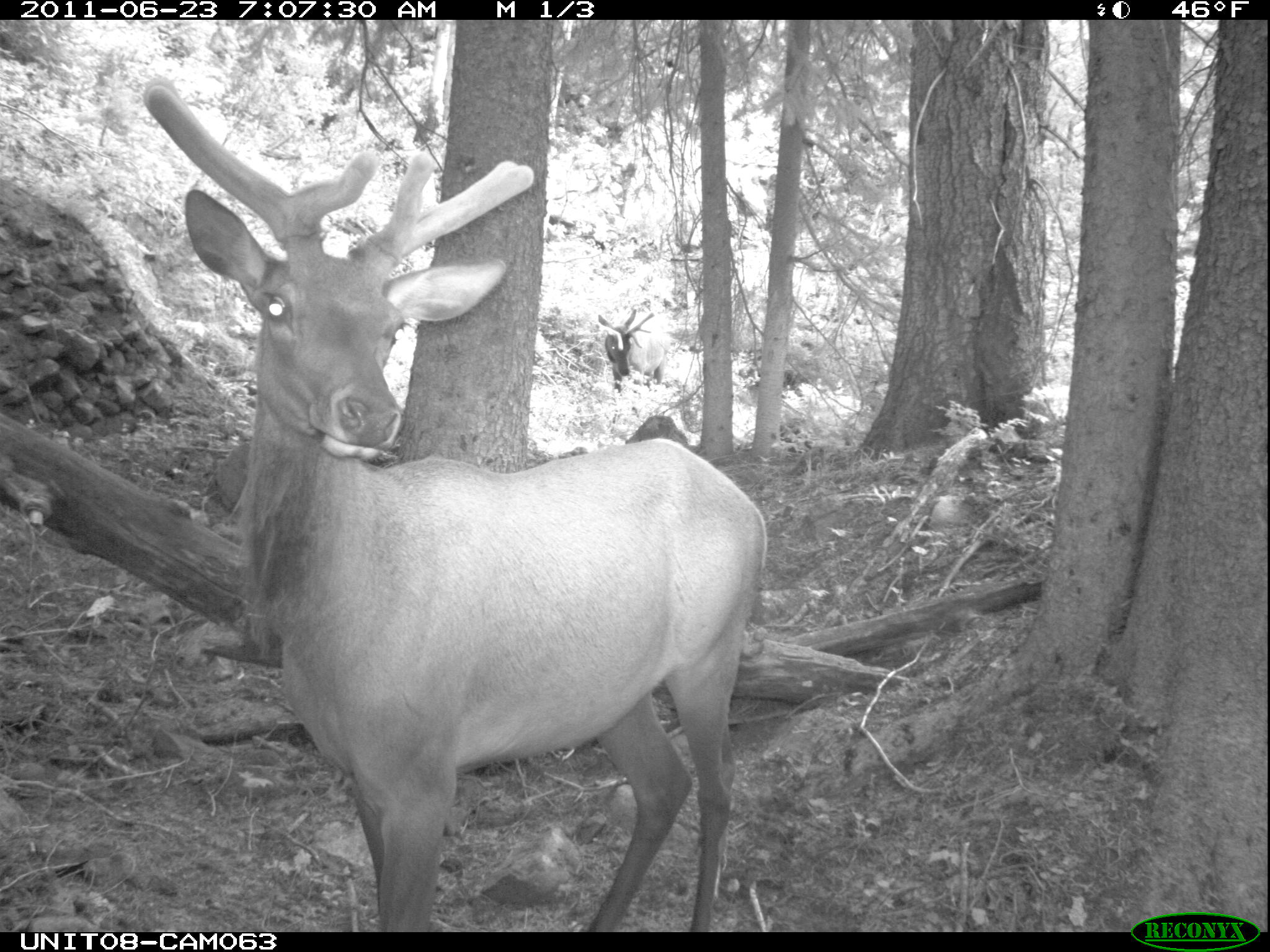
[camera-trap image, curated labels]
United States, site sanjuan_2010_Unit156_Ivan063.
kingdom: Animalia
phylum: Chordata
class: Mammalia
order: Artiodactyla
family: Cervidae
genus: Cervus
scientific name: Cervus elaphus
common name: red deer